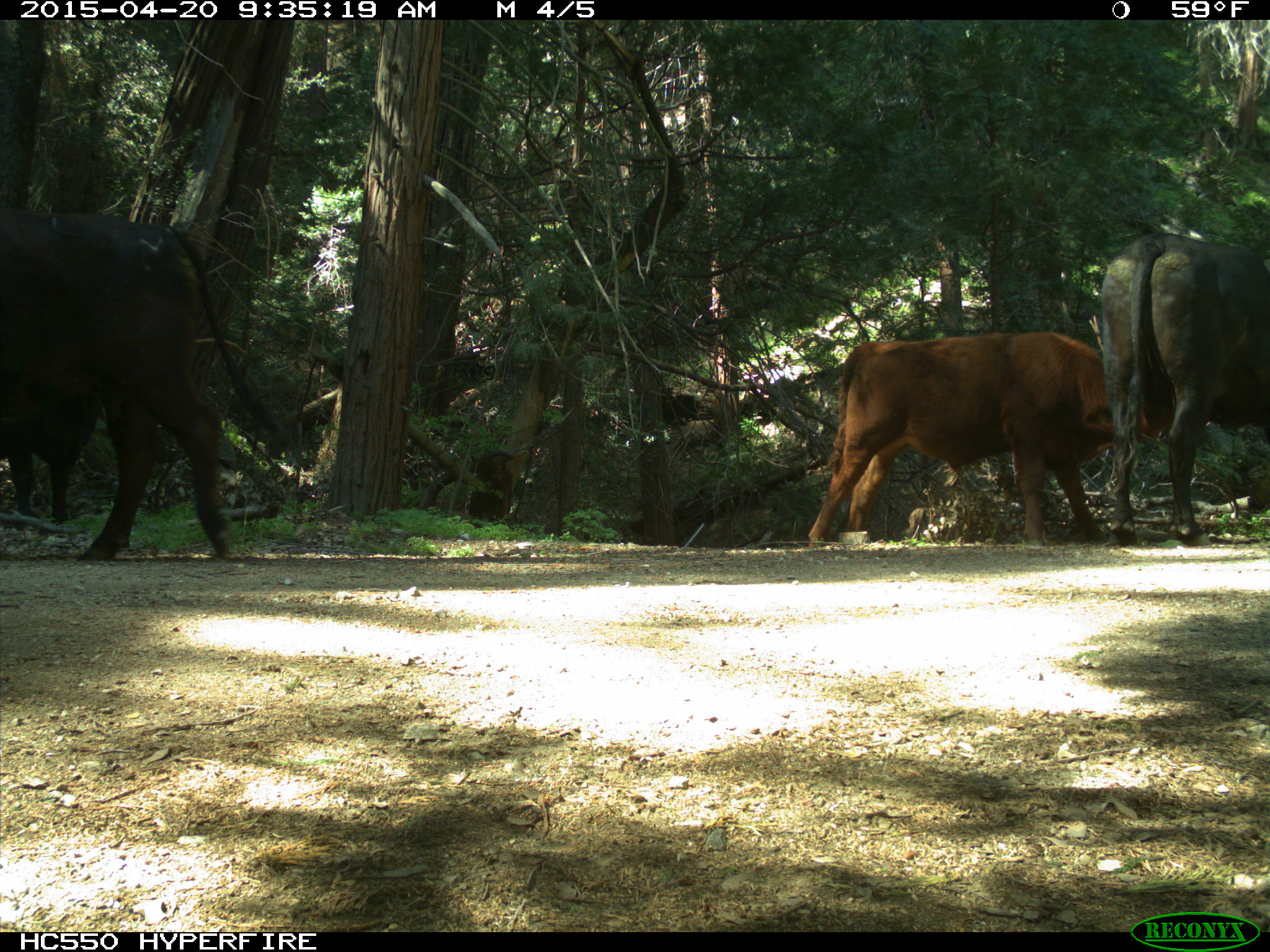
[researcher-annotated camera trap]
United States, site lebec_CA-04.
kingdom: Animalia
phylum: Chordata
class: Mammalia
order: Artiodactyla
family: Bovidae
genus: Bos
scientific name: Bos taurus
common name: domestic cow